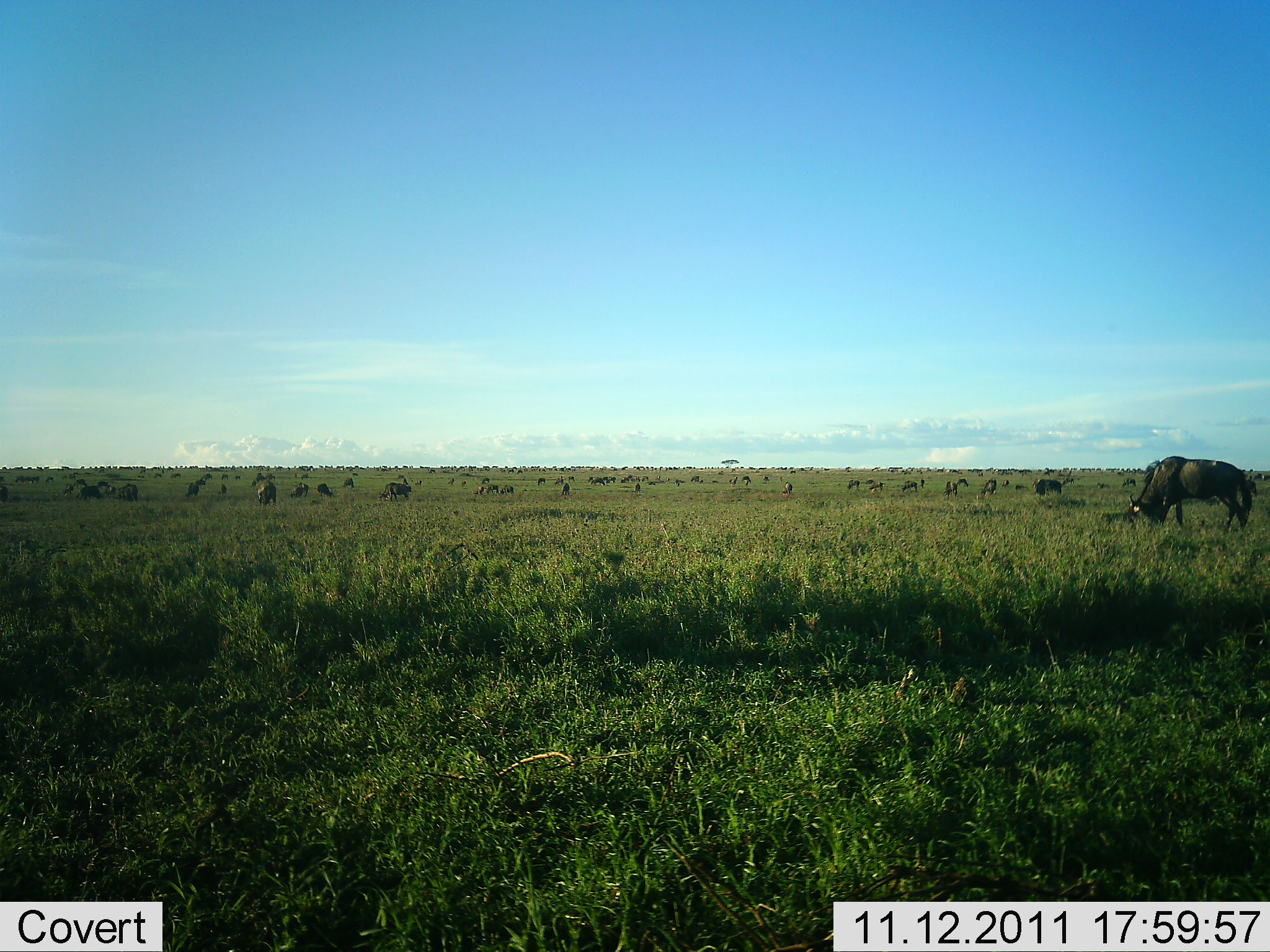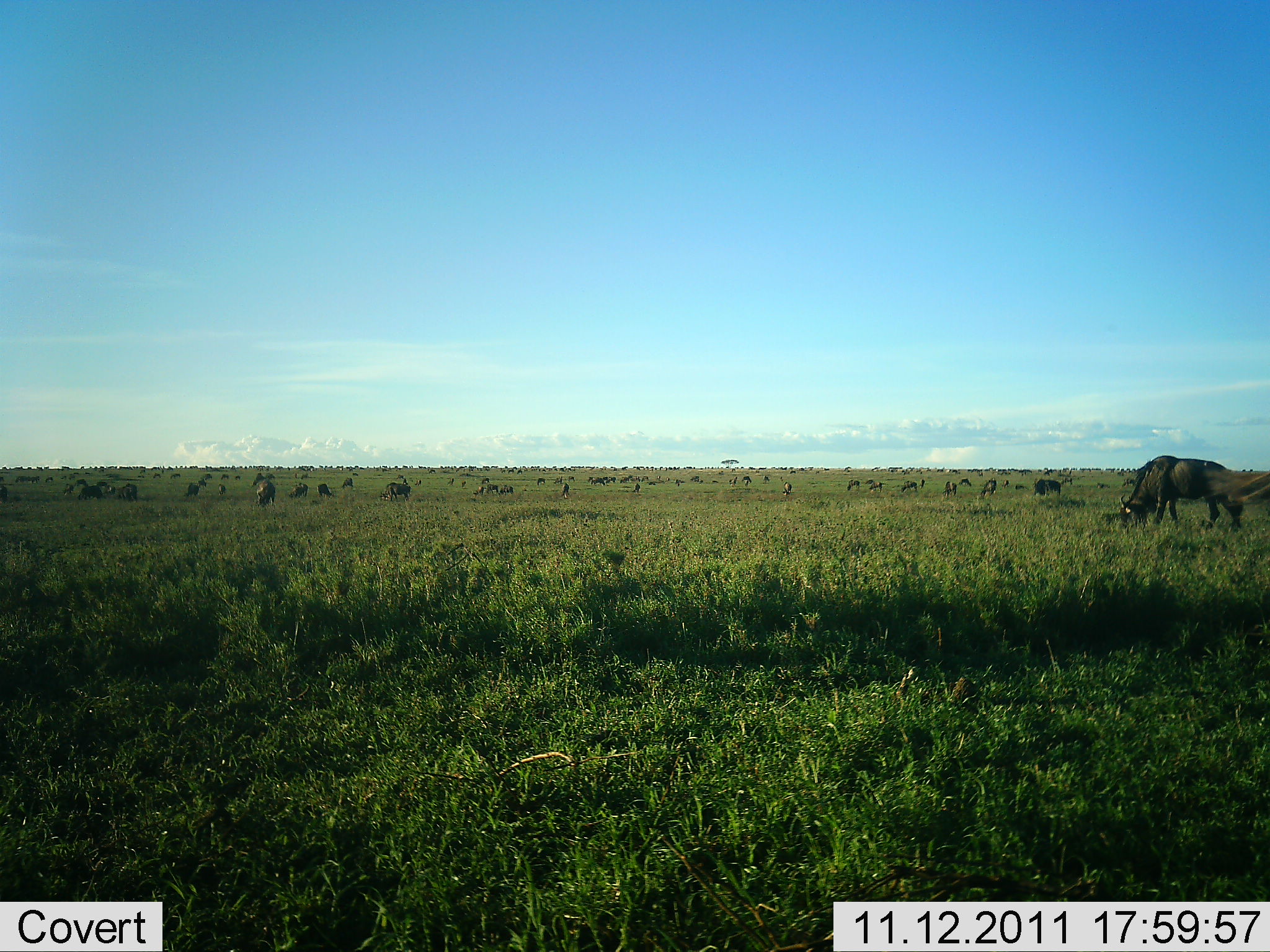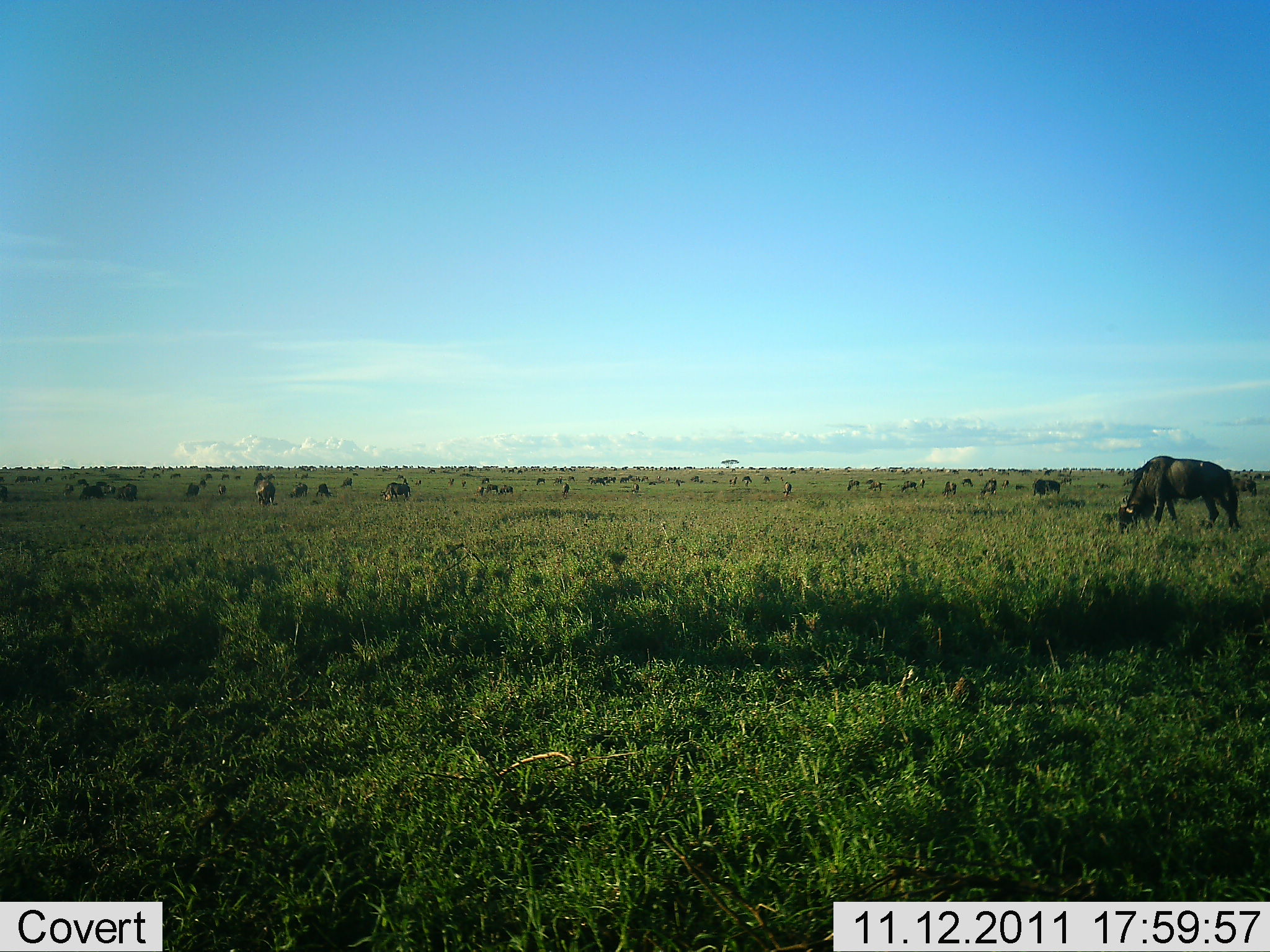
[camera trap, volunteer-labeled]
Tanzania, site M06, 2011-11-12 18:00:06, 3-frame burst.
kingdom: Animalia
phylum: Chordata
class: Mammalia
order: Artiodactyla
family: Bovidae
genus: Connochaetes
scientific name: Connochaetes taurinus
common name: blue wildebeest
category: wildebeest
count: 51+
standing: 56%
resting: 12%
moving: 31%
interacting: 12%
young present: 0%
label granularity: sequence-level